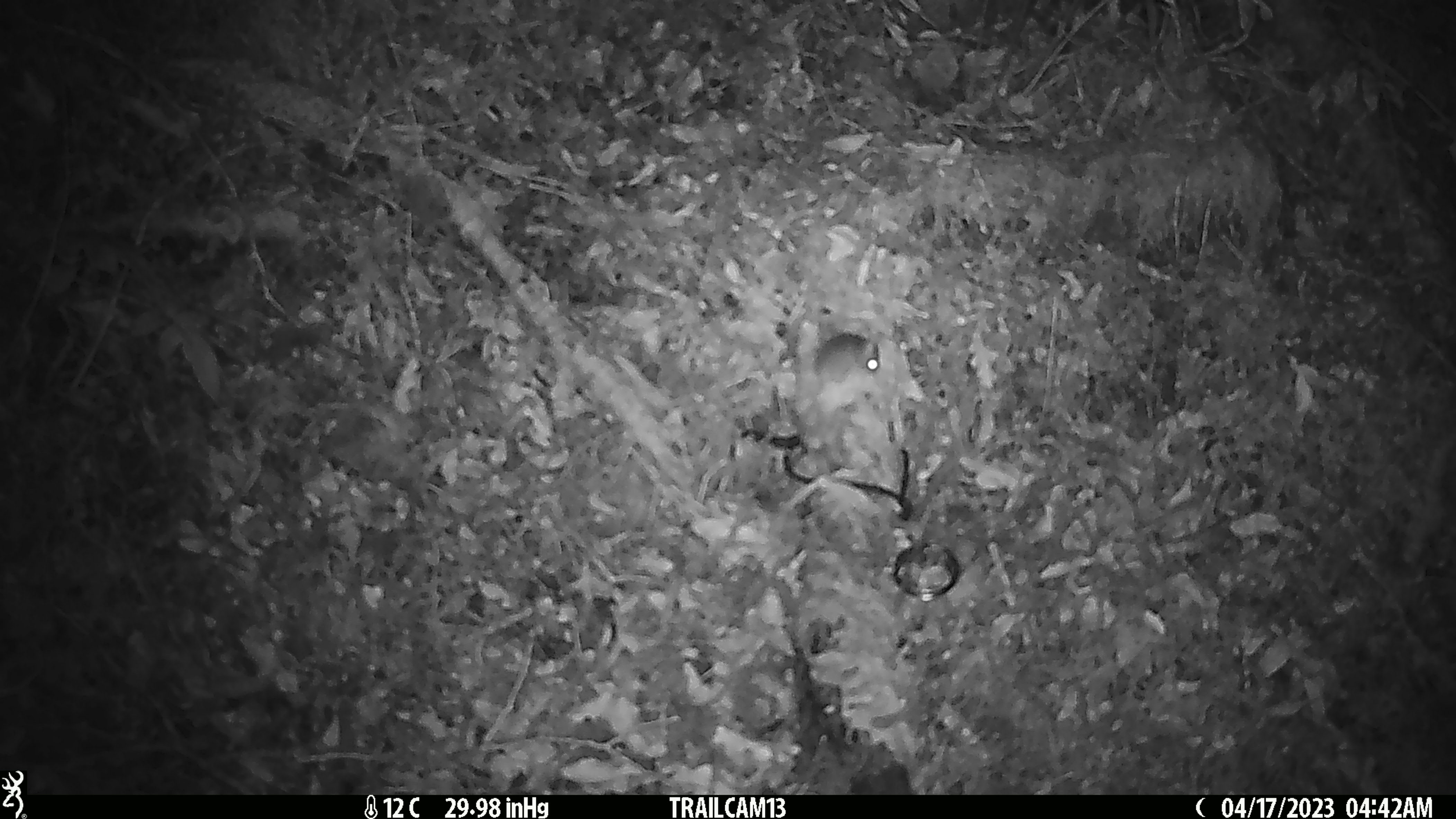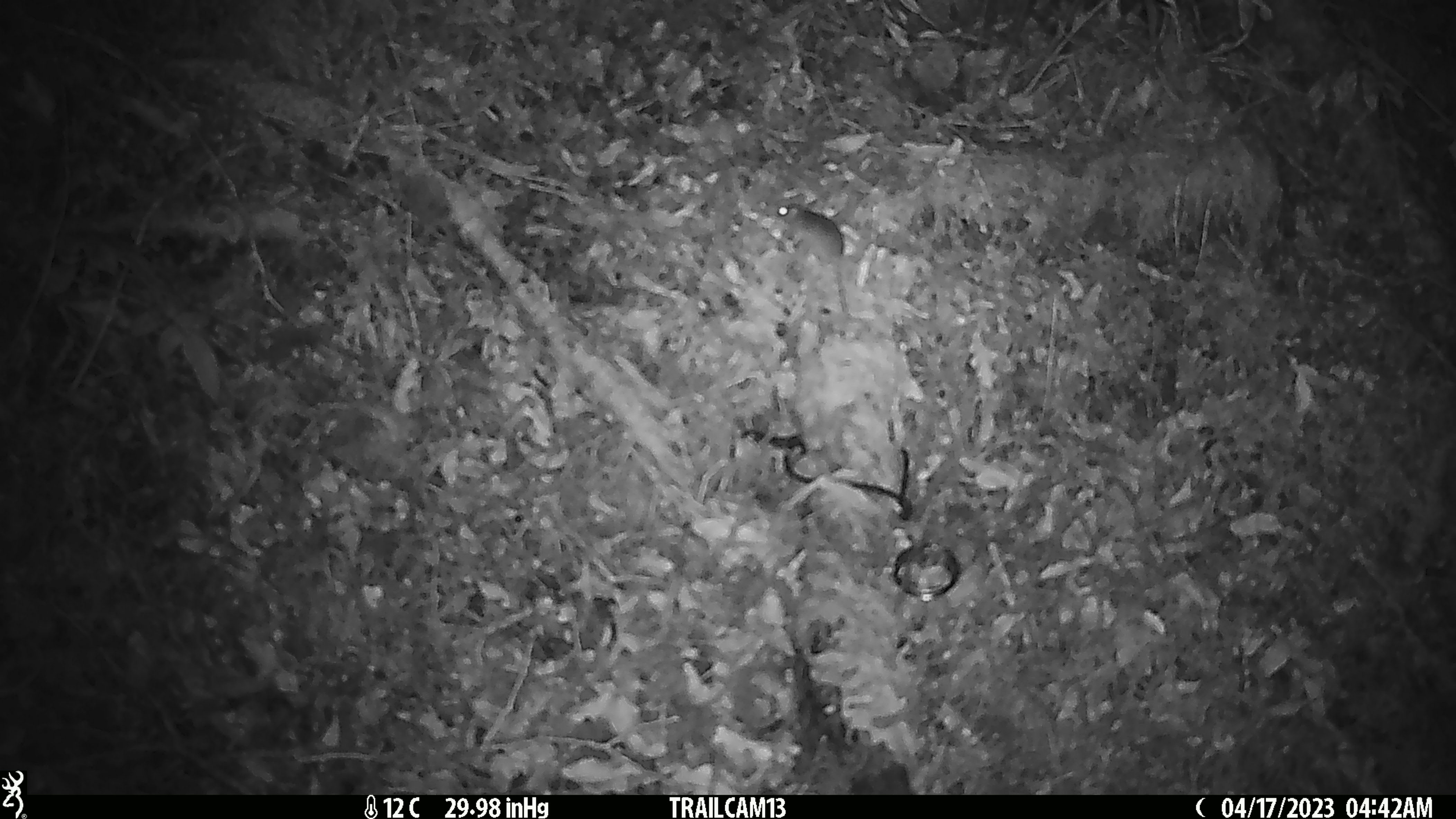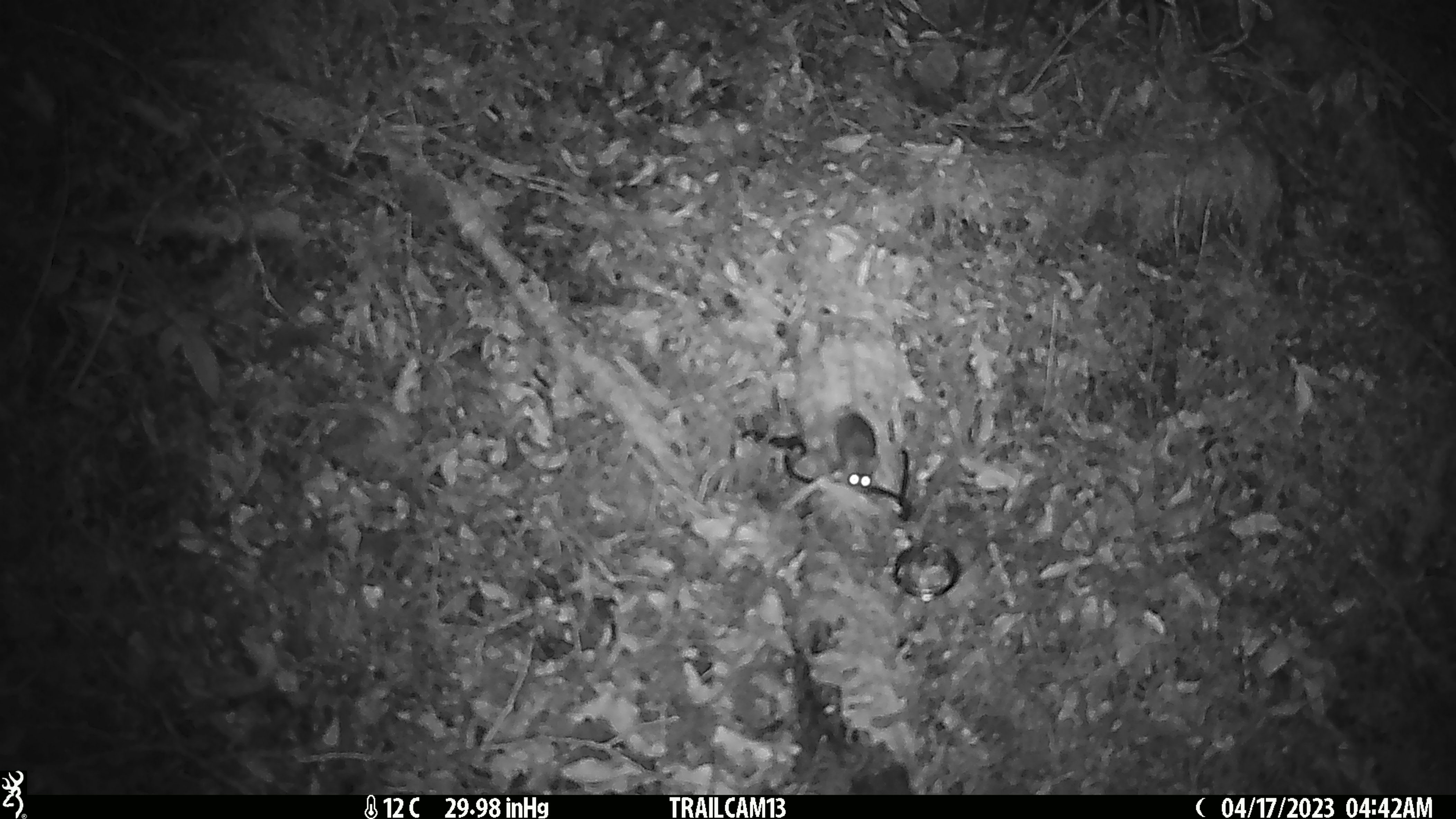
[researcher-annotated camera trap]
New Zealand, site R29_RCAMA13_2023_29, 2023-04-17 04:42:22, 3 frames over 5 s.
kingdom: Animalia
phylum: Chordata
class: Mammalia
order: Rodentia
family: Muridae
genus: Mus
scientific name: Mus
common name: mouse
Mouse (Mus).